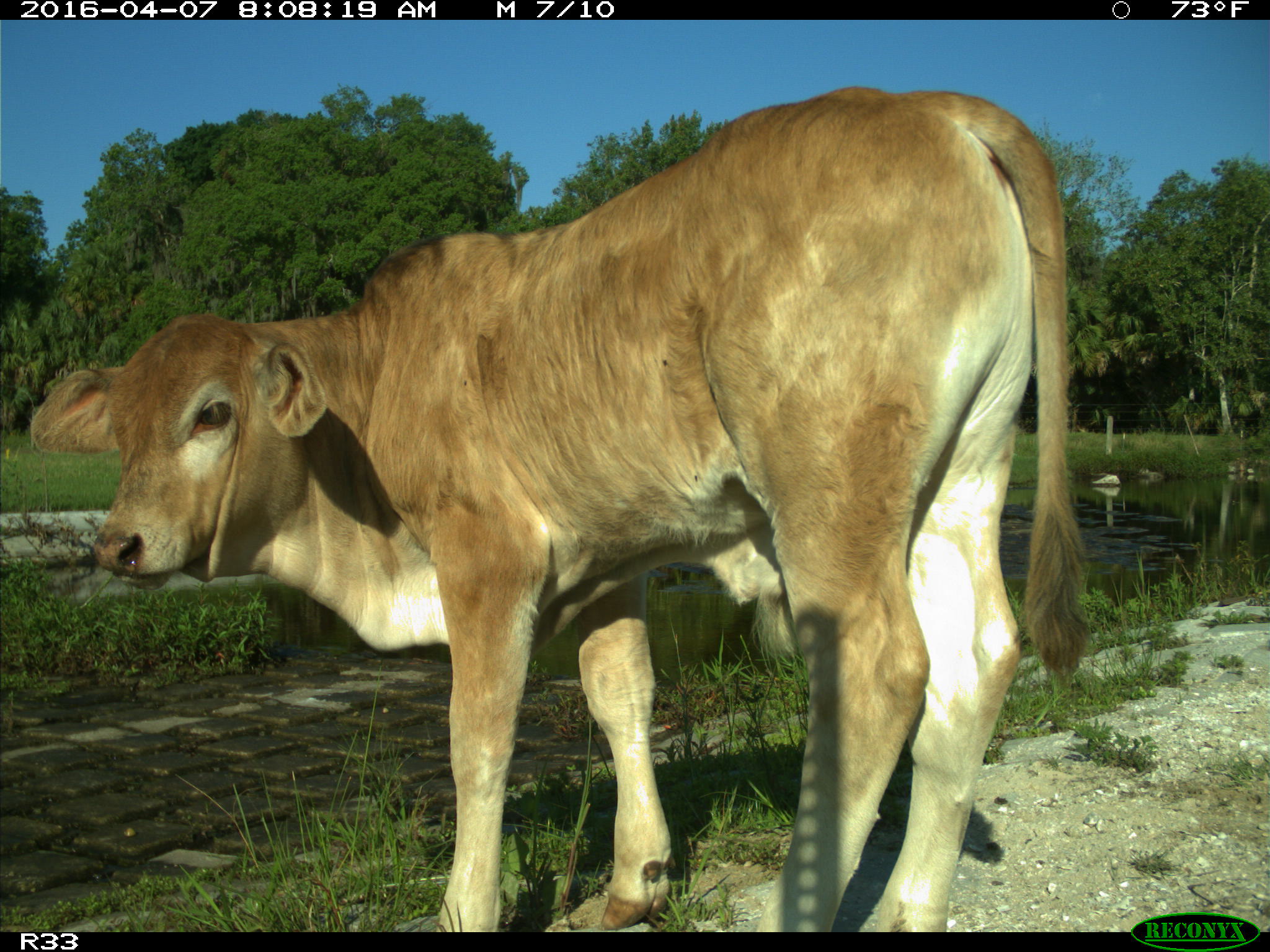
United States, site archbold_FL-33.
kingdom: Animalia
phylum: Chordata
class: Mammalia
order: Artiodactyla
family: Bovidae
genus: Bos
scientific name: Bos taurus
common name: domestic cow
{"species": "Bos taurus (domestic cow)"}